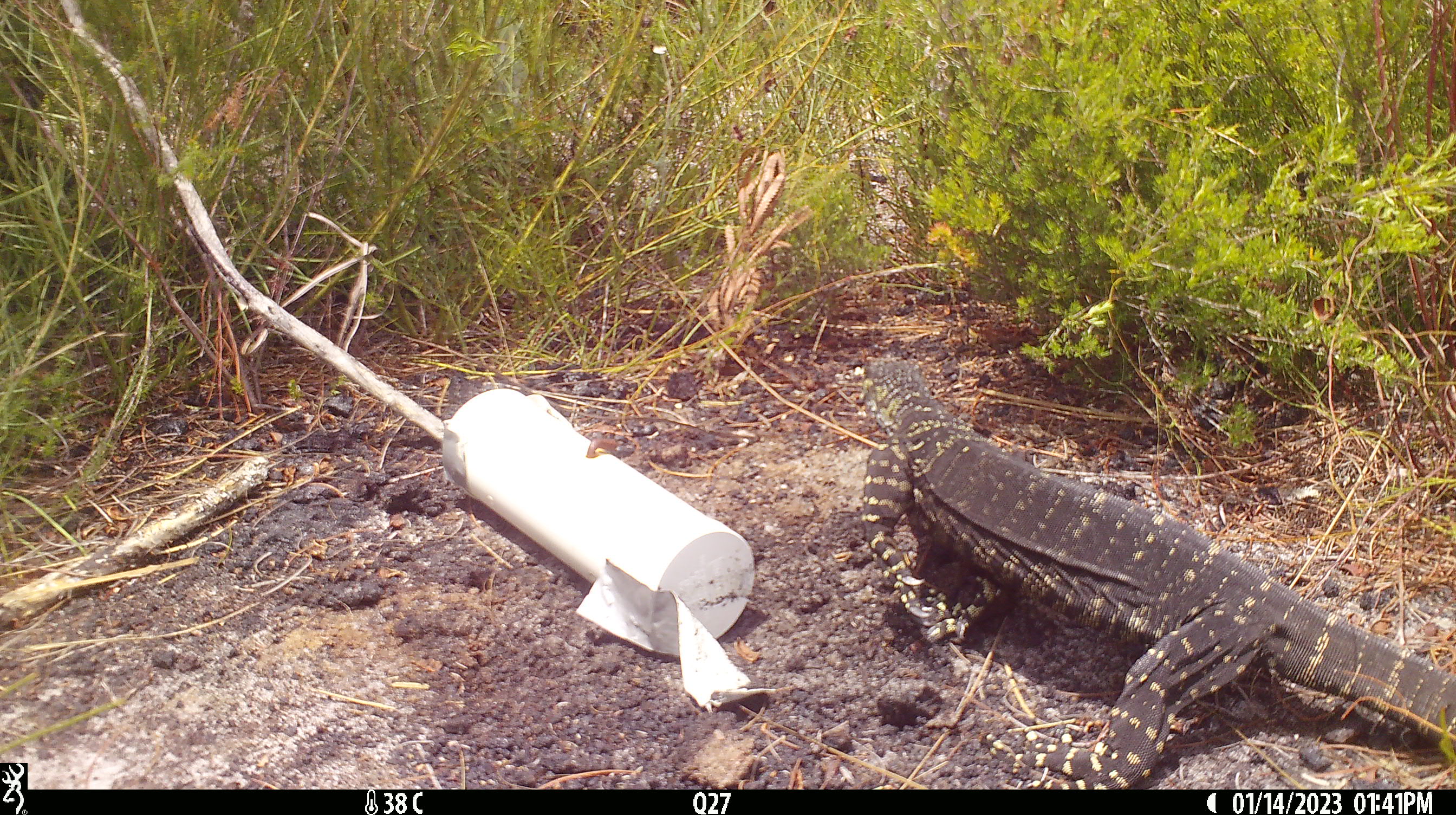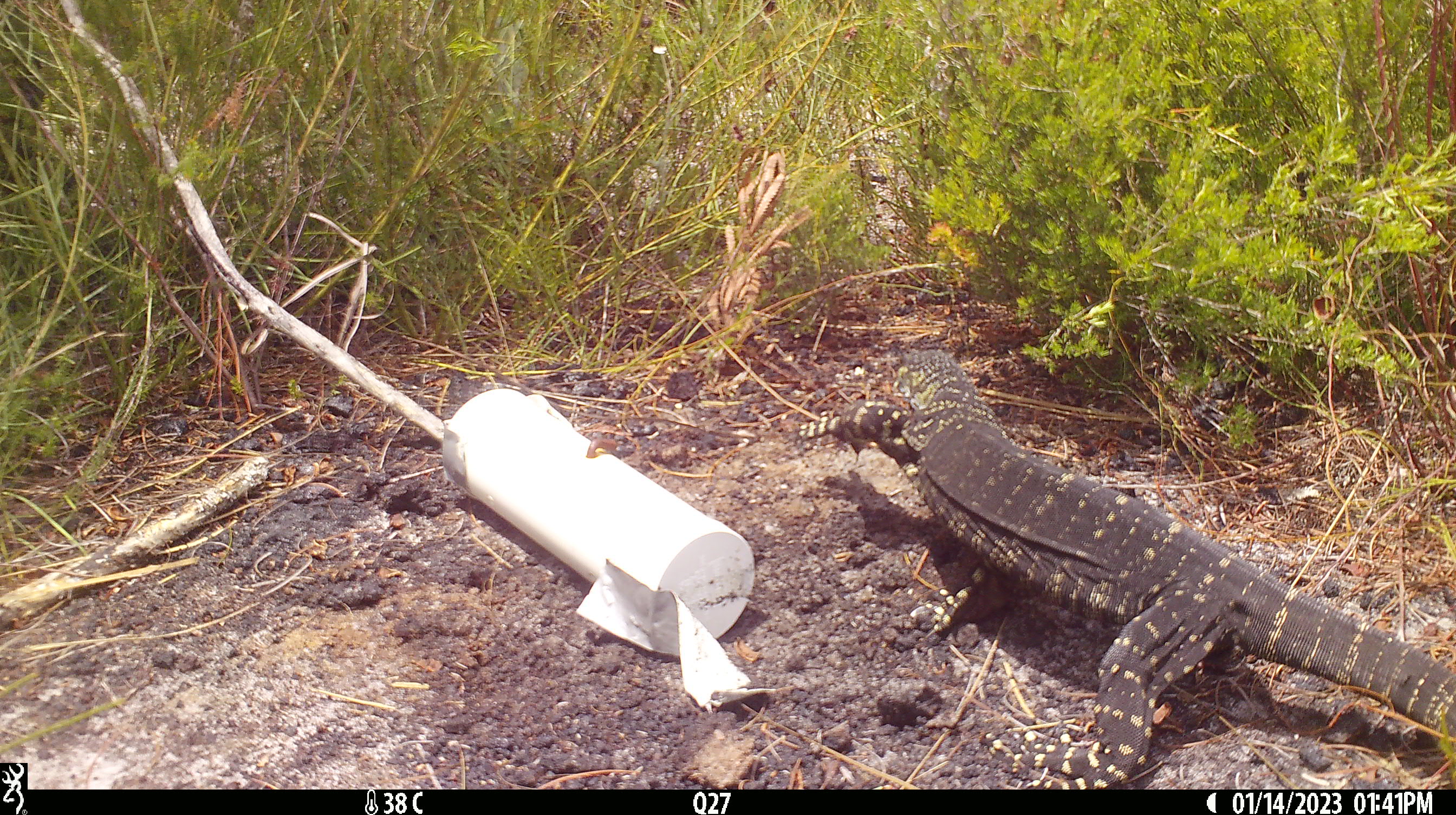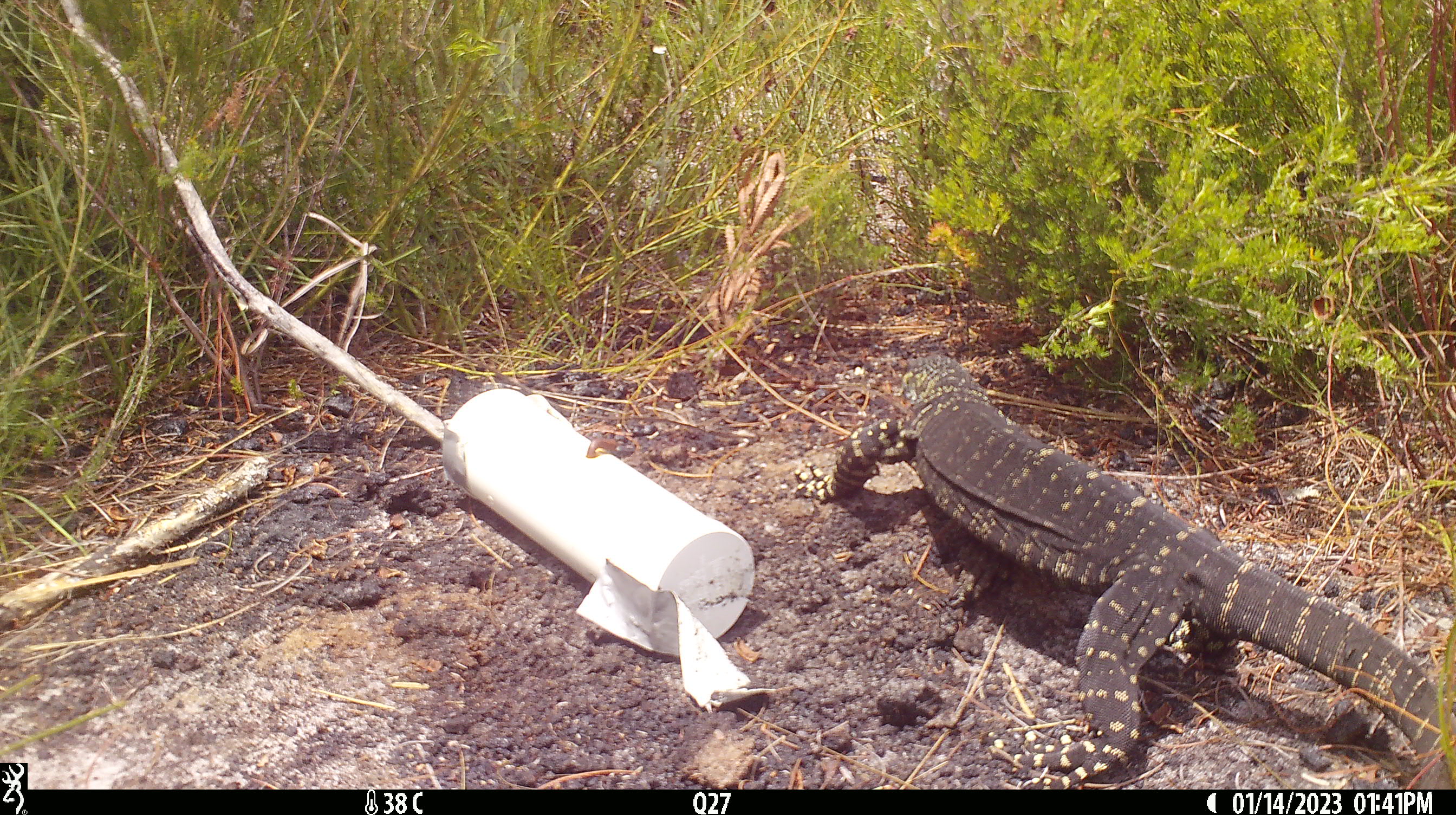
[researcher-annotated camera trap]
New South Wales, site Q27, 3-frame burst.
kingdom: Animalia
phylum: Chordata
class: Reptilia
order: Squamata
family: Varanidae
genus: Varanus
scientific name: Varanus varius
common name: lace monitor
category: goanna